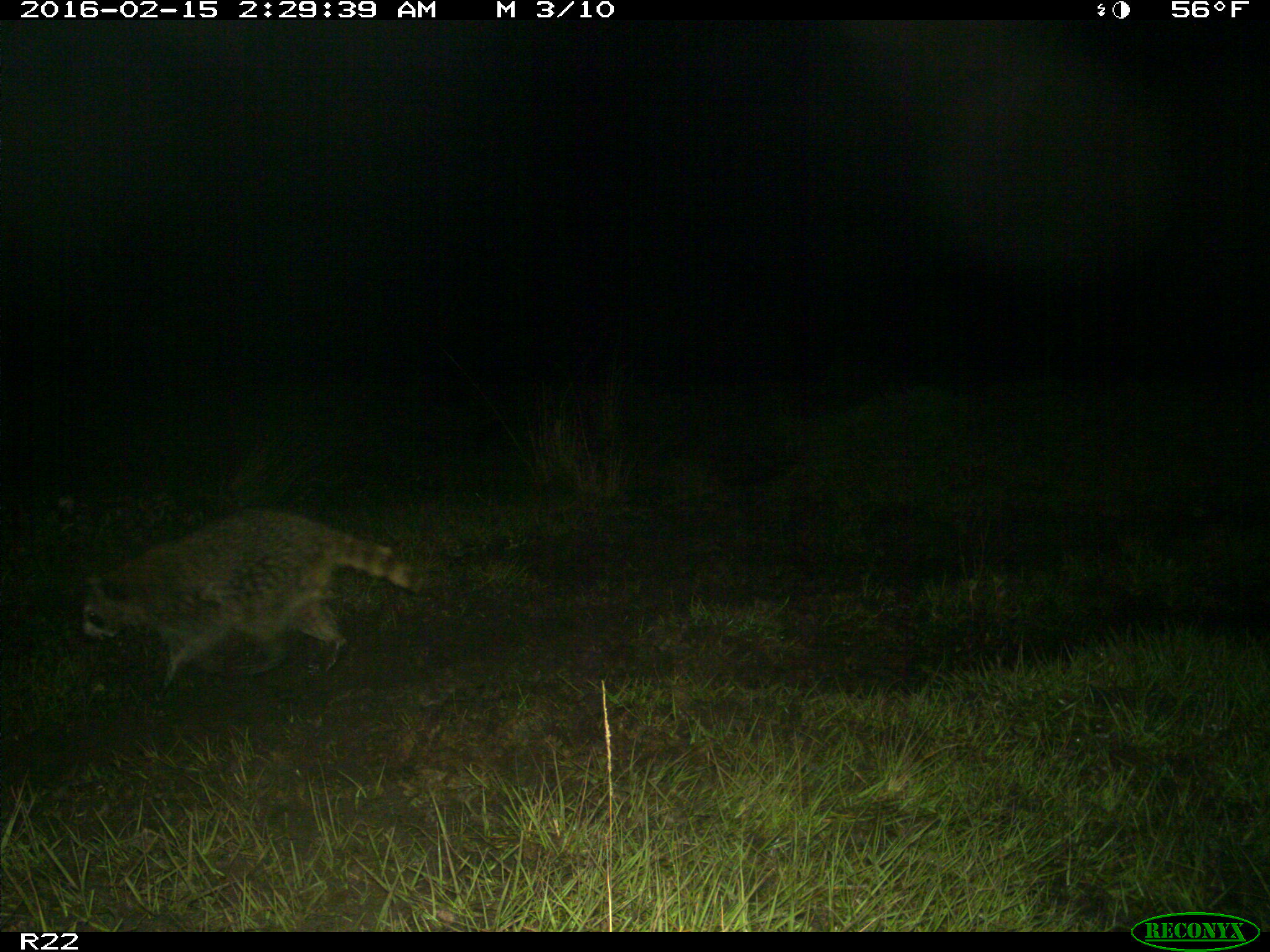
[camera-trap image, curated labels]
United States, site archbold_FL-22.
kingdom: Animalia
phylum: Chordata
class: Mammalia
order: Carnivora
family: Procyonidae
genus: Procyon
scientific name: Procyon lotor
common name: common raccoon